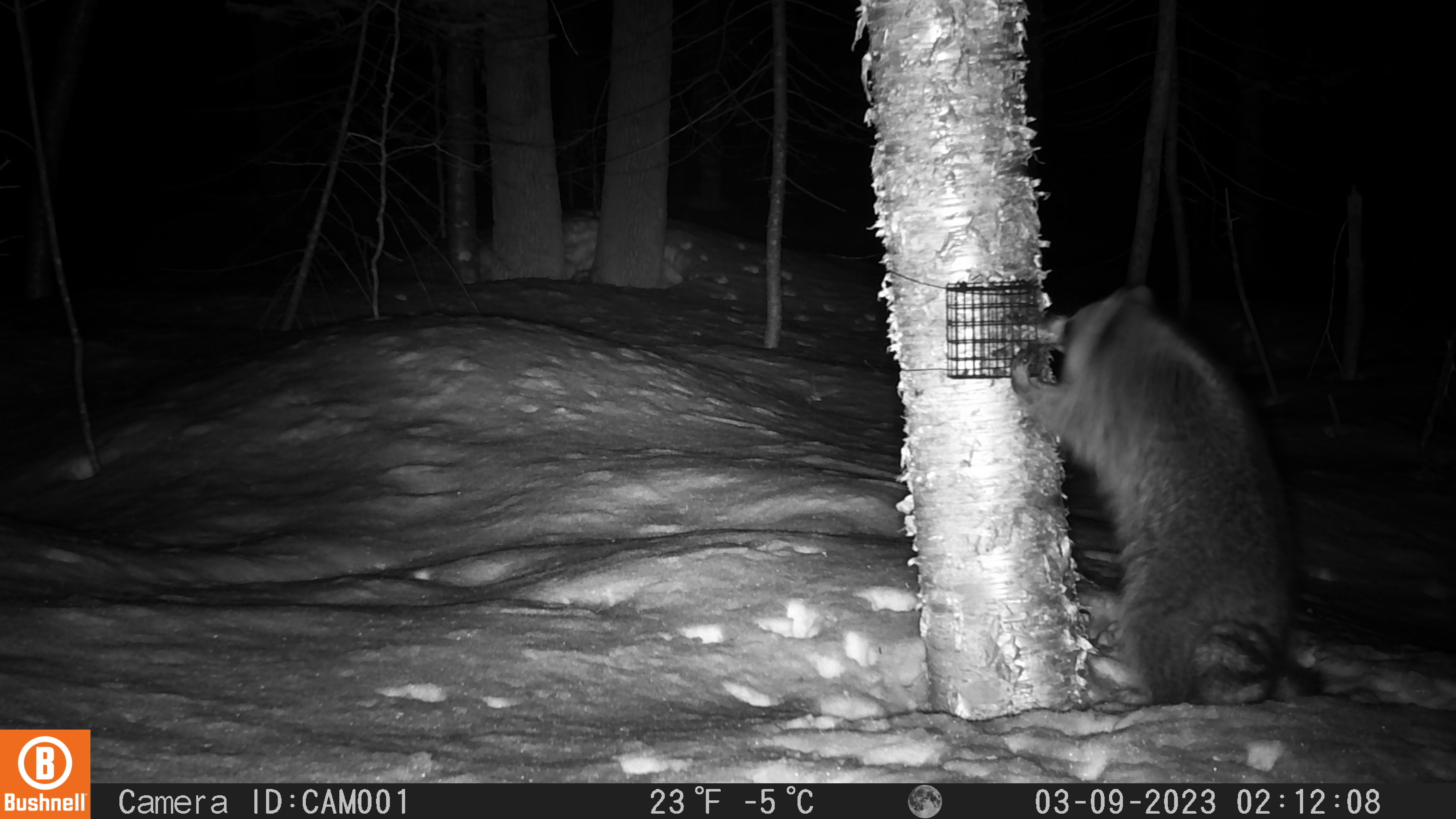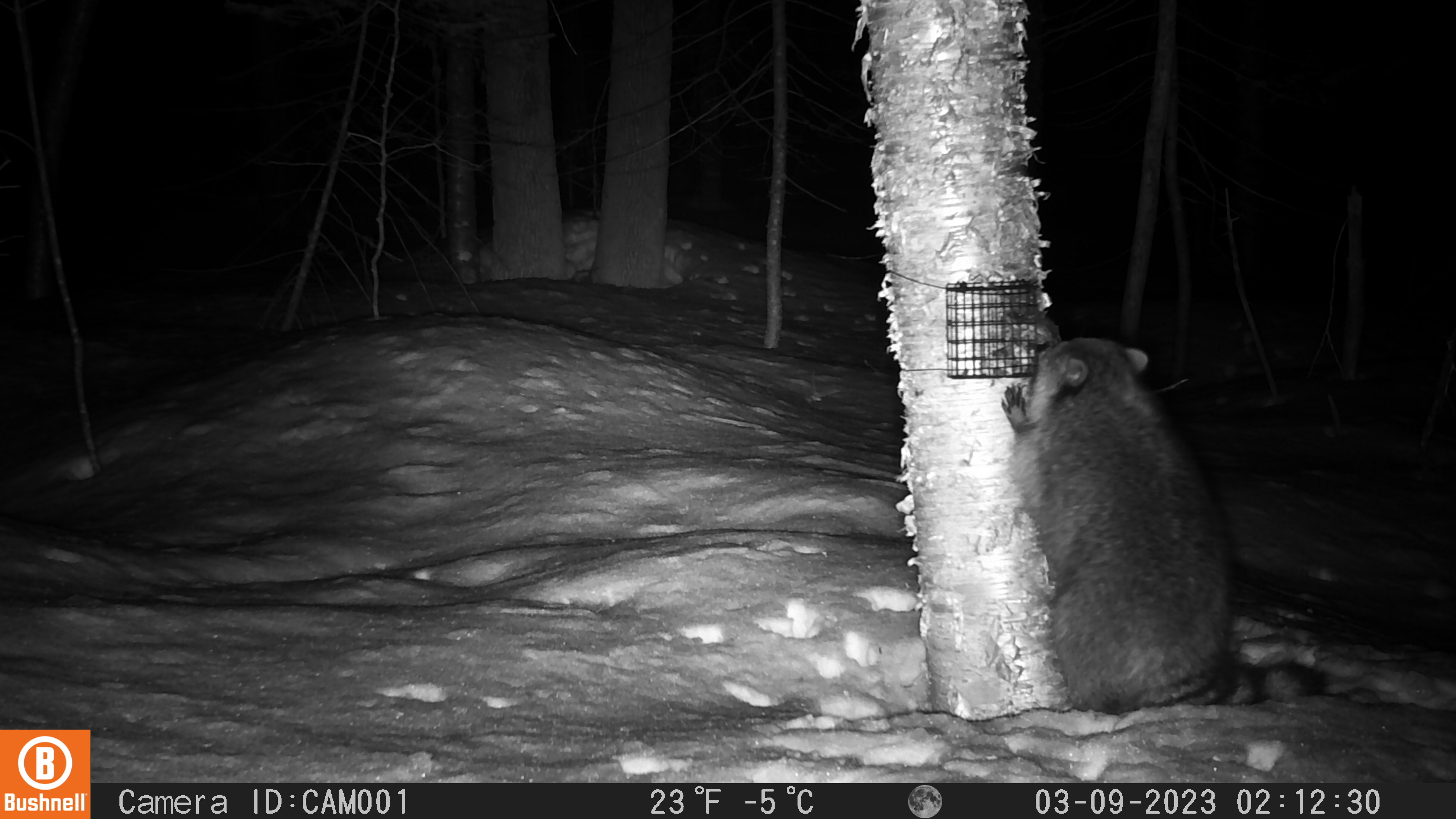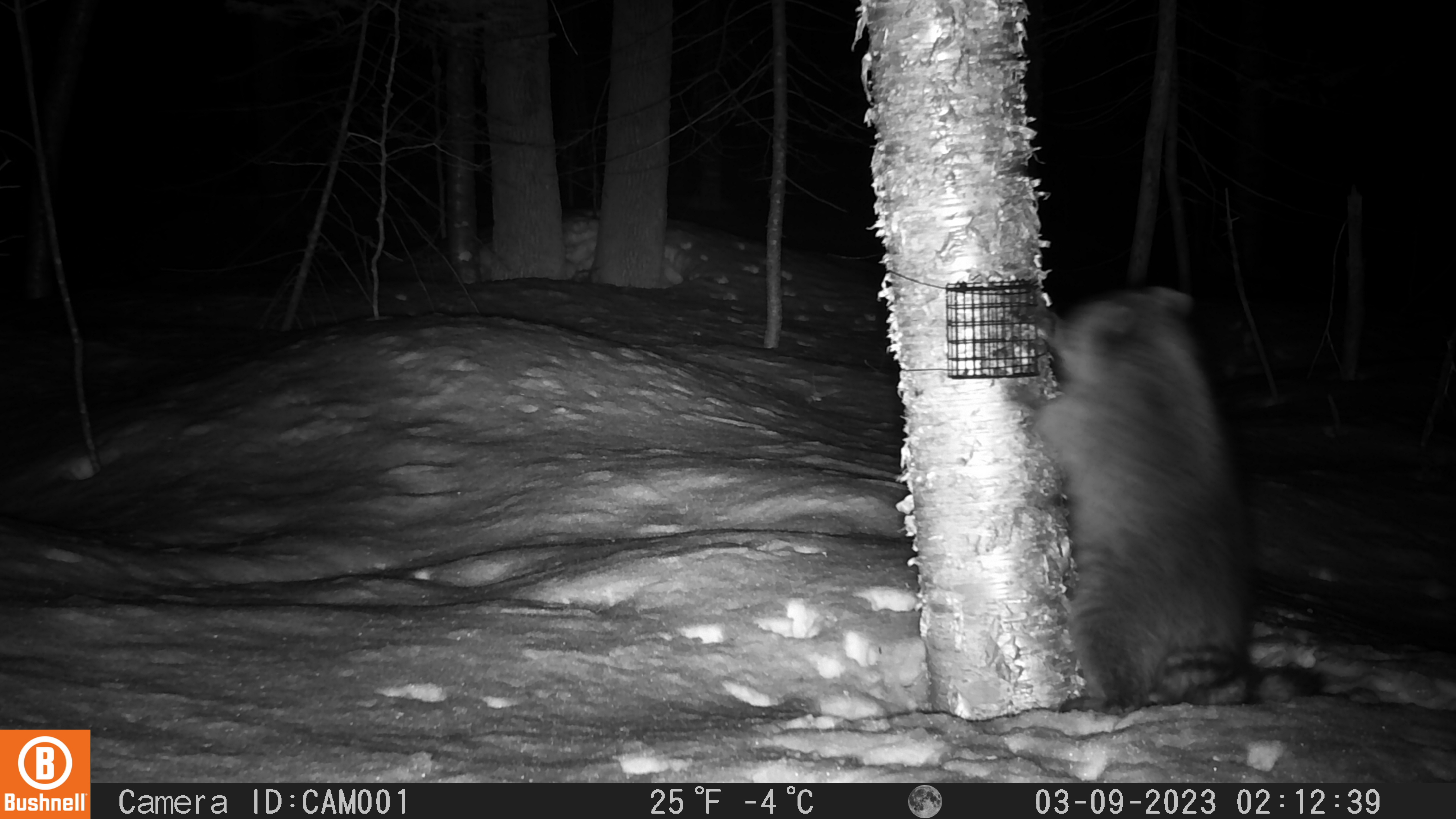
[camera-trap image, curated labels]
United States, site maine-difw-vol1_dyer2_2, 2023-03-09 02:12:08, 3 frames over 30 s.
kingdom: Animalia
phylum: Chordata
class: Mammalia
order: Carnivora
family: Procyonidae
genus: Procyon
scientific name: Procyon lotor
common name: raccoon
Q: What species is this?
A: Raccoon (Procyon lotor).